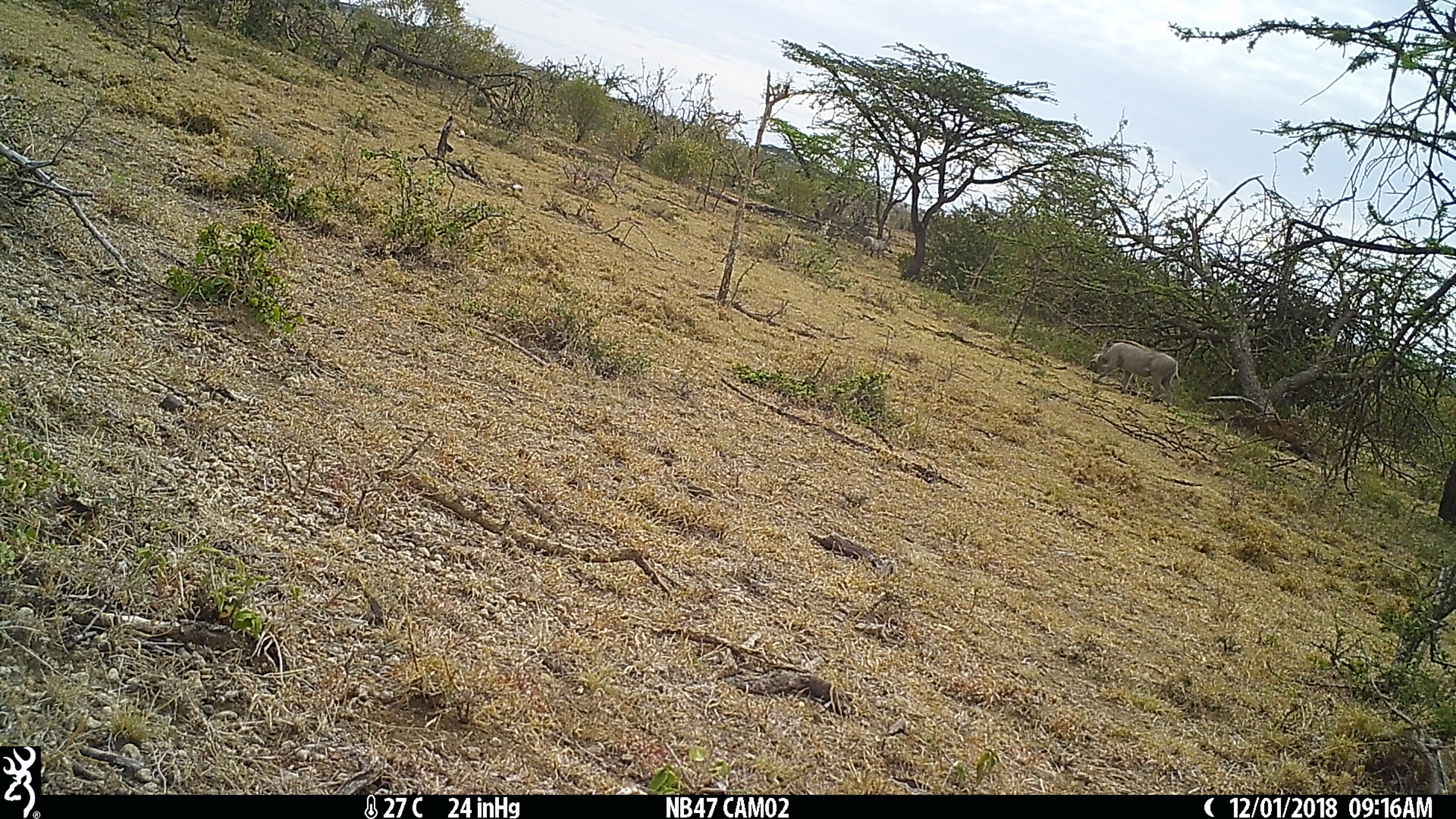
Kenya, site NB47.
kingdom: Animalia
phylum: Chordata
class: Mammalia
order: Artiodactyla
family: Suidae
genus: Phacochoerus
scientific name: Phacochoerus africanus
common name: common warthog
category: warthog